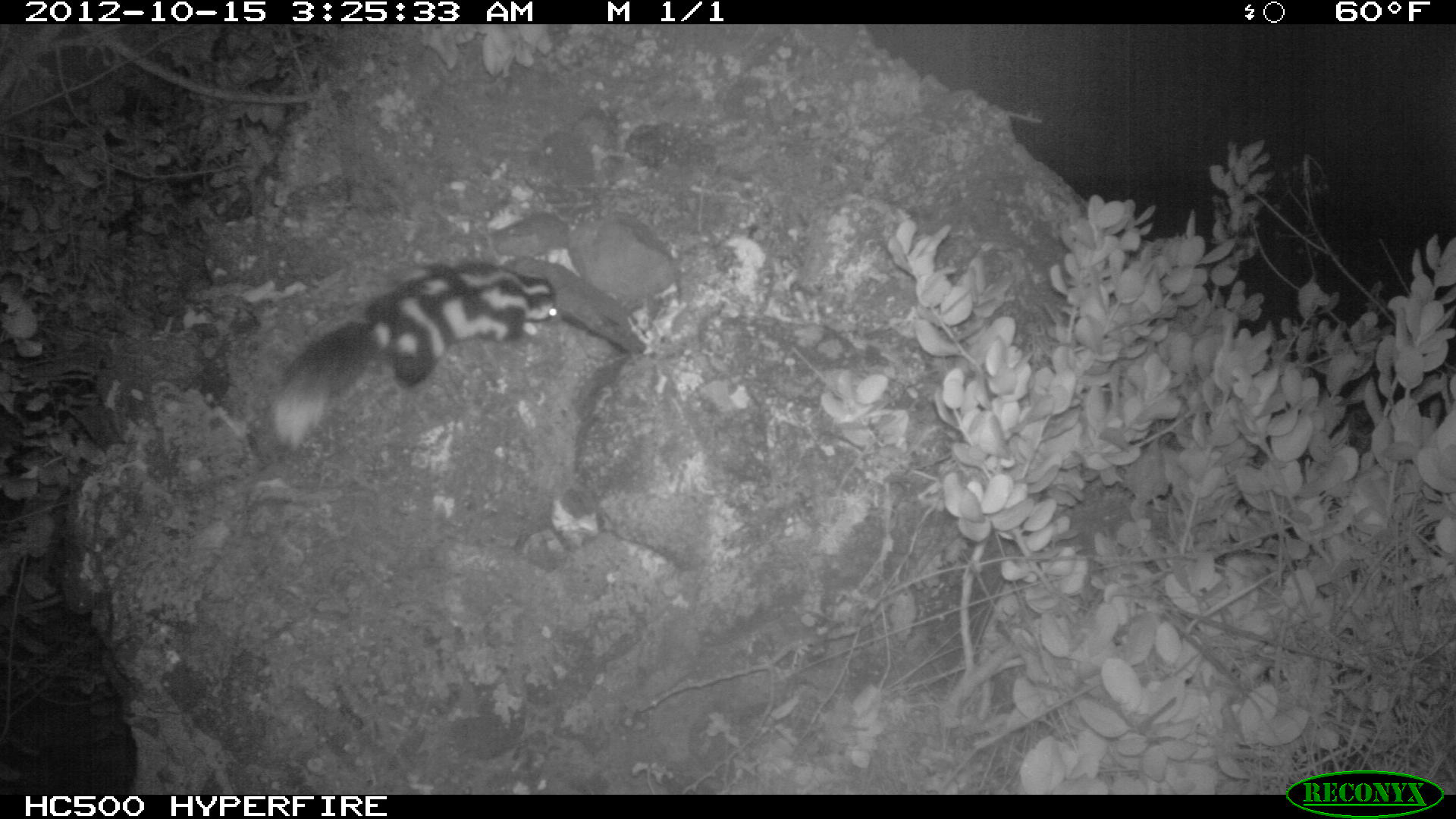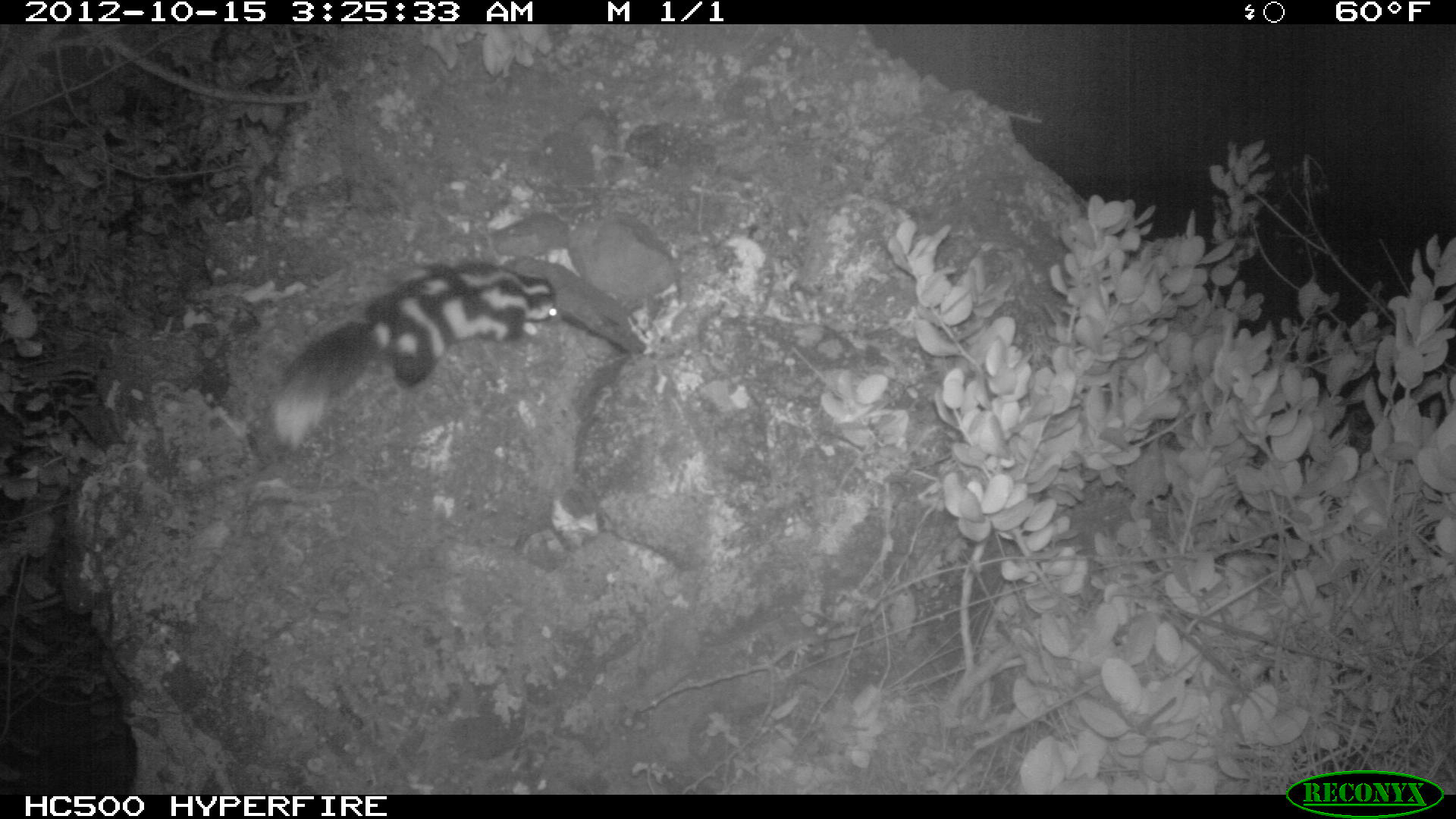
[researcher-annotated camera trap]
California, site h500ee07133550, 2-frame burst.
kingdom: Animalia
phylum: Chordata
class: Mammalia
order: Carnivora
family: Mephitidae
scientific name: Mephitidae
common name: skunk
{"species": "skunk (Mephitidae)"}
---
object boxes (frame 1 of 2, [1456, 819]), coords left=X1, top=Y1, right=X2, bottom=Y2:
skunk: left=272, top=259, right=557, bottom=455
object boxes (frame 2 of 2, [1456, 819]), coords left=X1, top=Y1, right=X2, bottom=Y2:
skunk: left=273, top=262, right=557, bottom=453